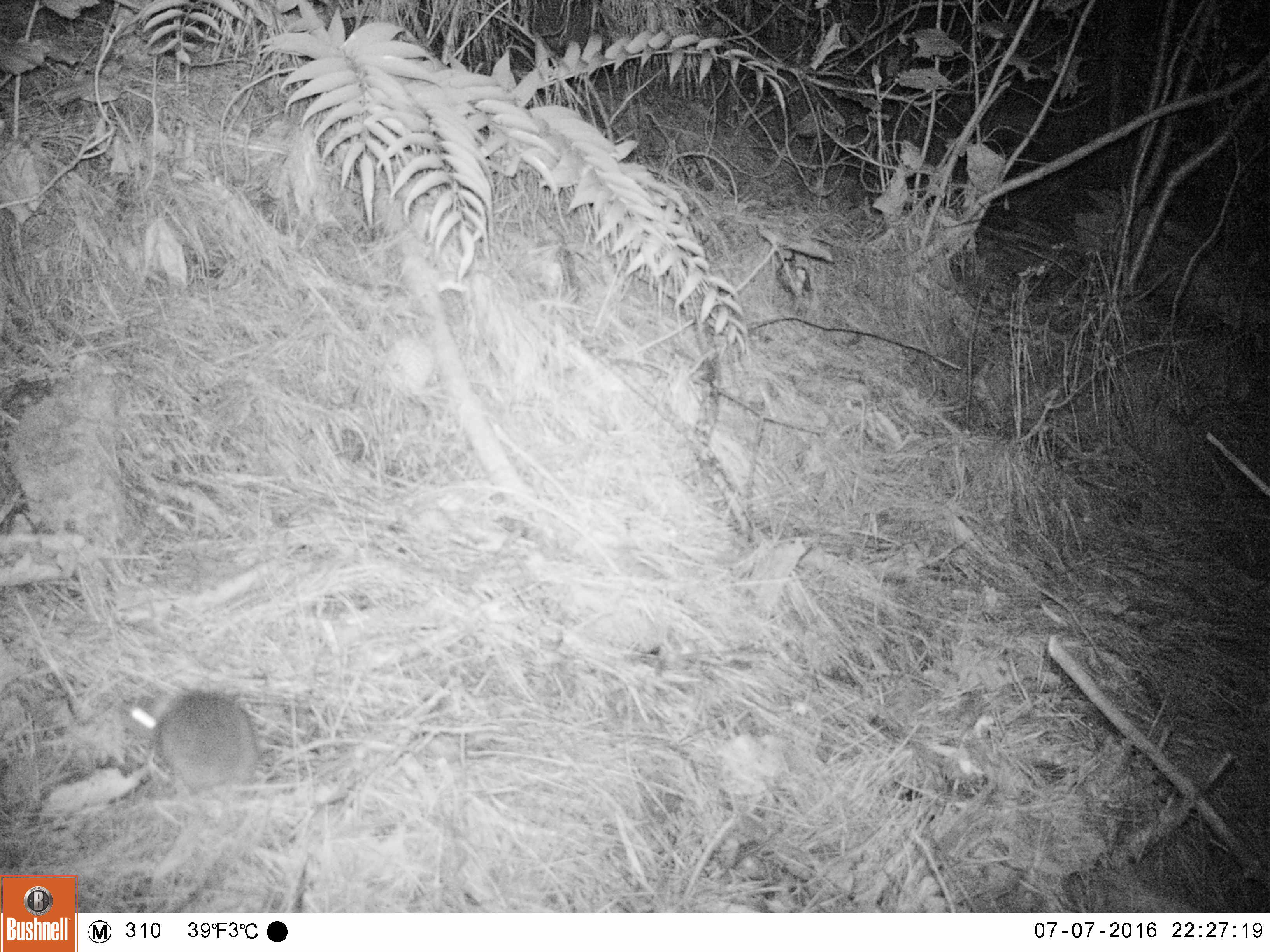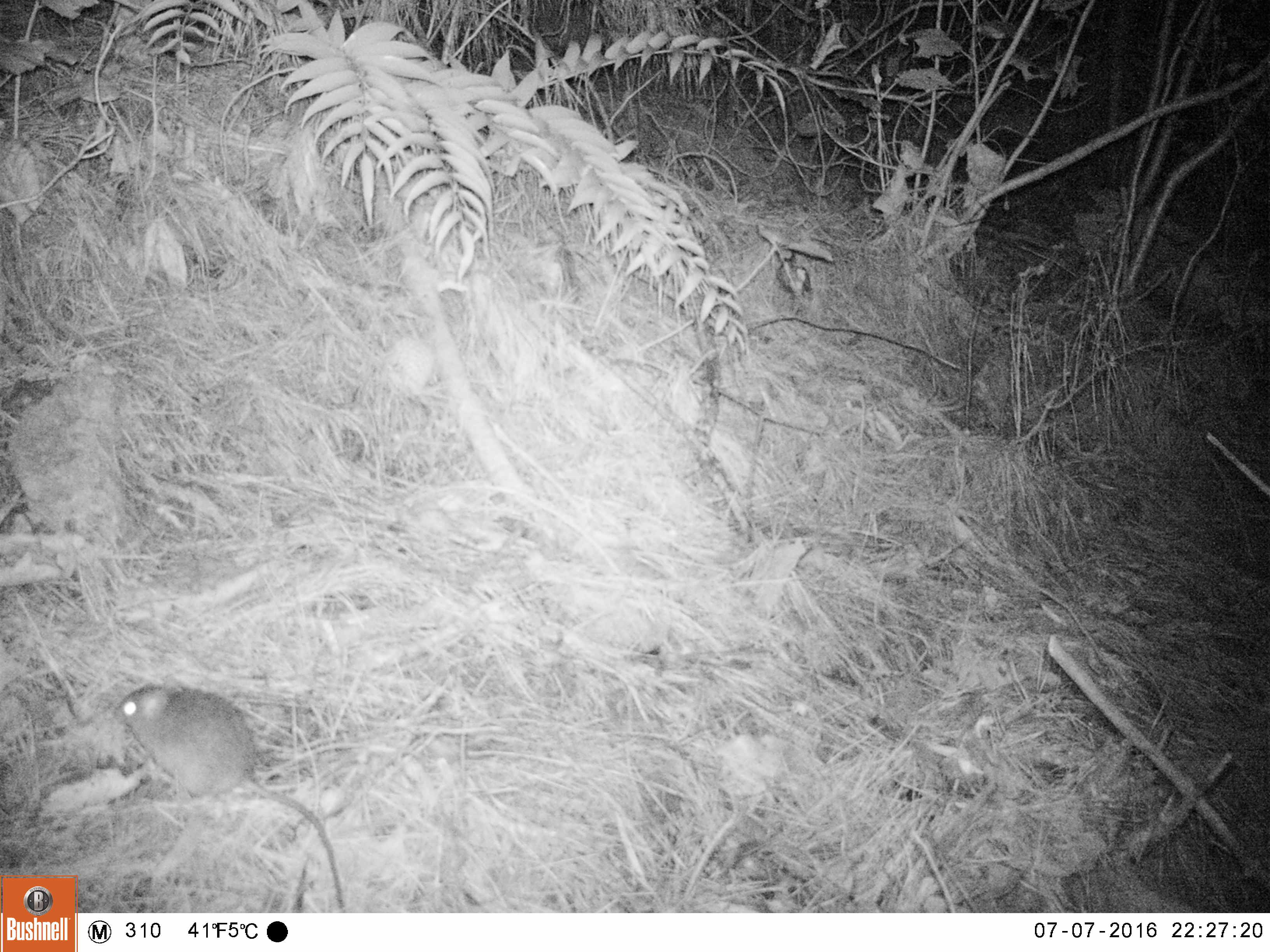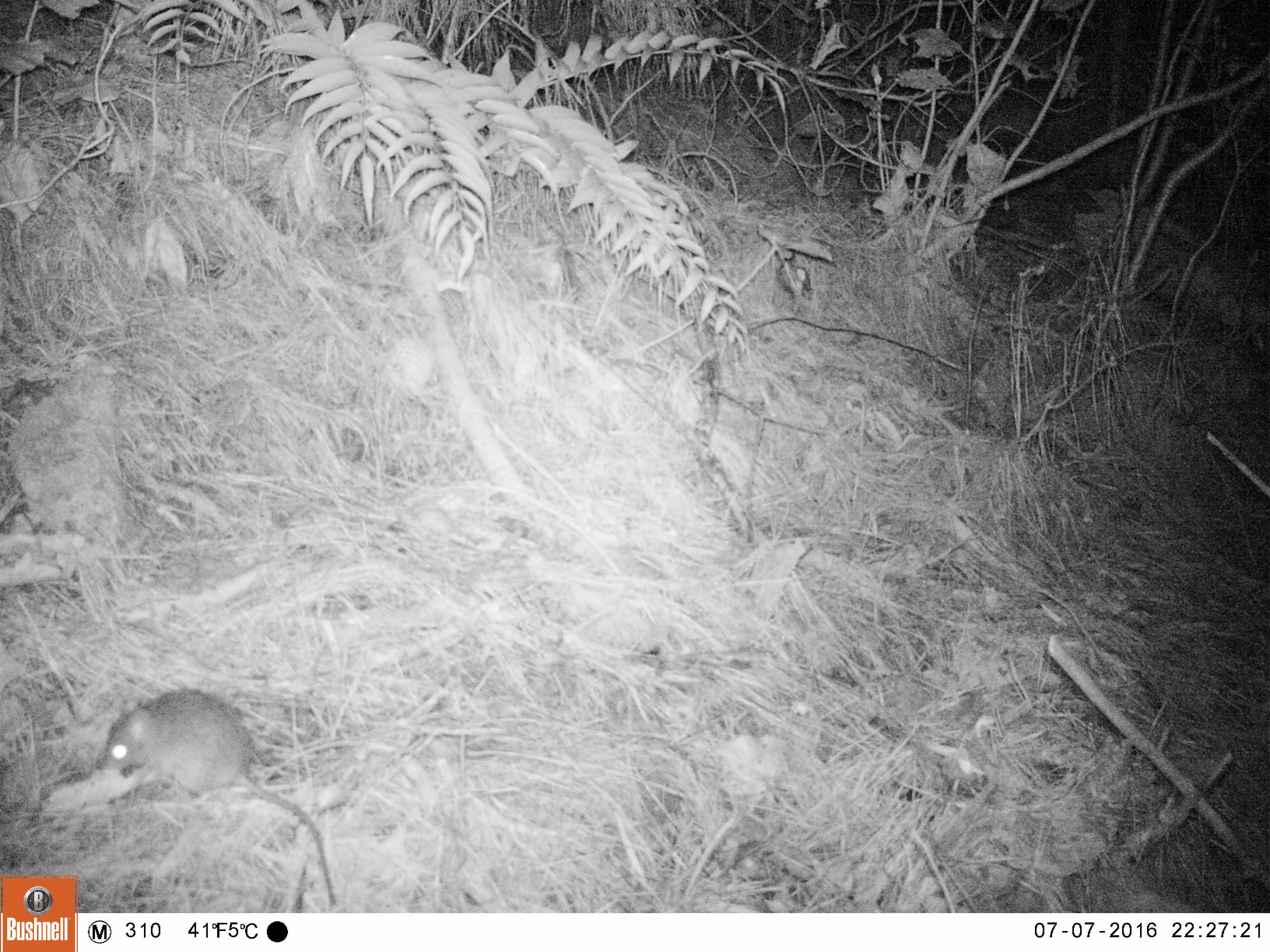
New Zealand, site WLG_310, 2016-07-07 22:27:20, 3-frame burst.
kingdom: Animalia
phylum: Chordata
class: Mammalia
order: Rodentia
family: Muridae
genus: Rattus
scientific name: Rattus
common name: rat